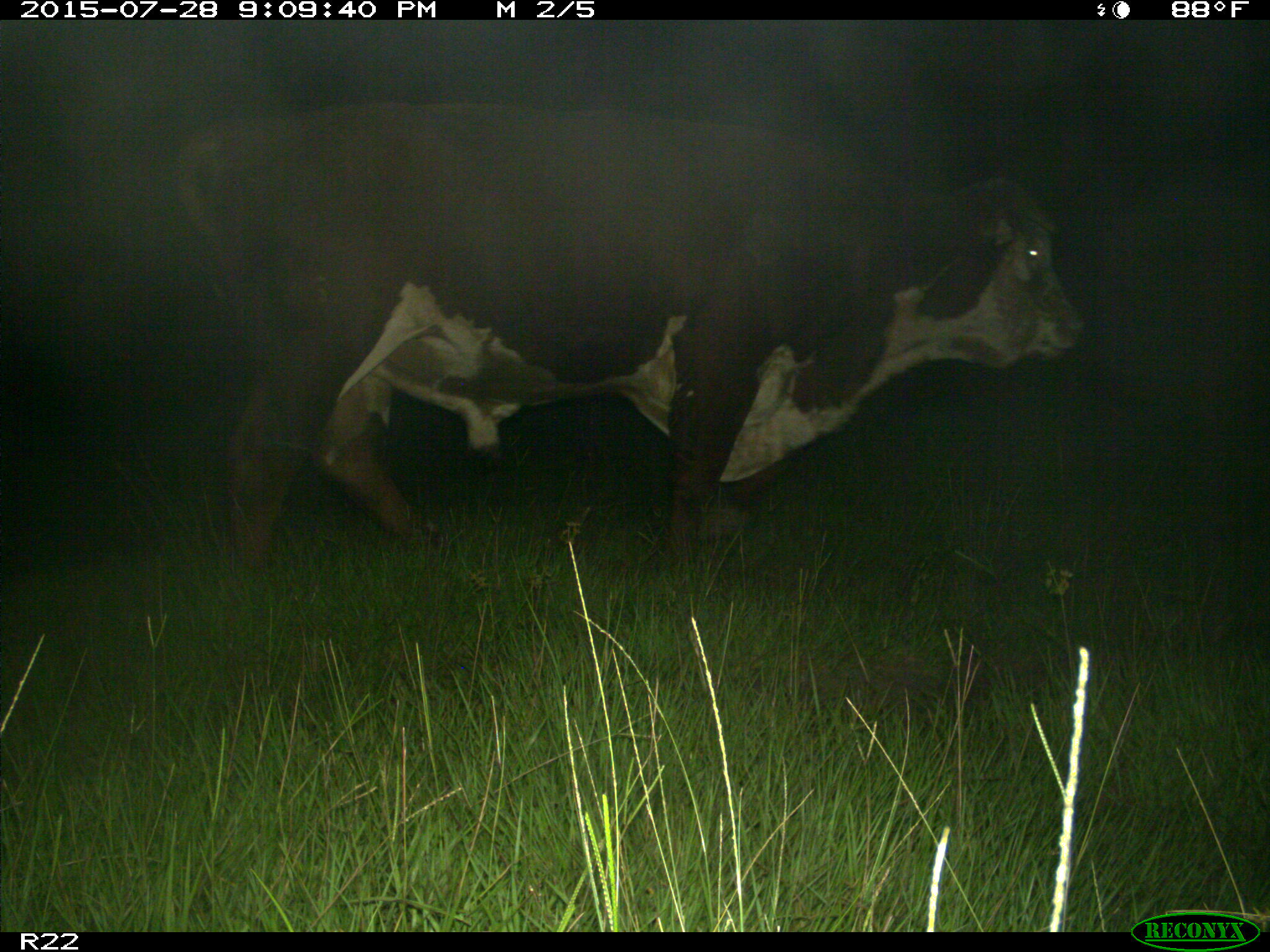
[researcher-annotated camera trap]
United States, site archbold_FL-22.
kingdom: Animalia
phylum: Chordata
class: Mammalia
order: Artiodactyla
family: Bovidae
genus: Bos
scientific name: Bos taurus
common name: domestic cow